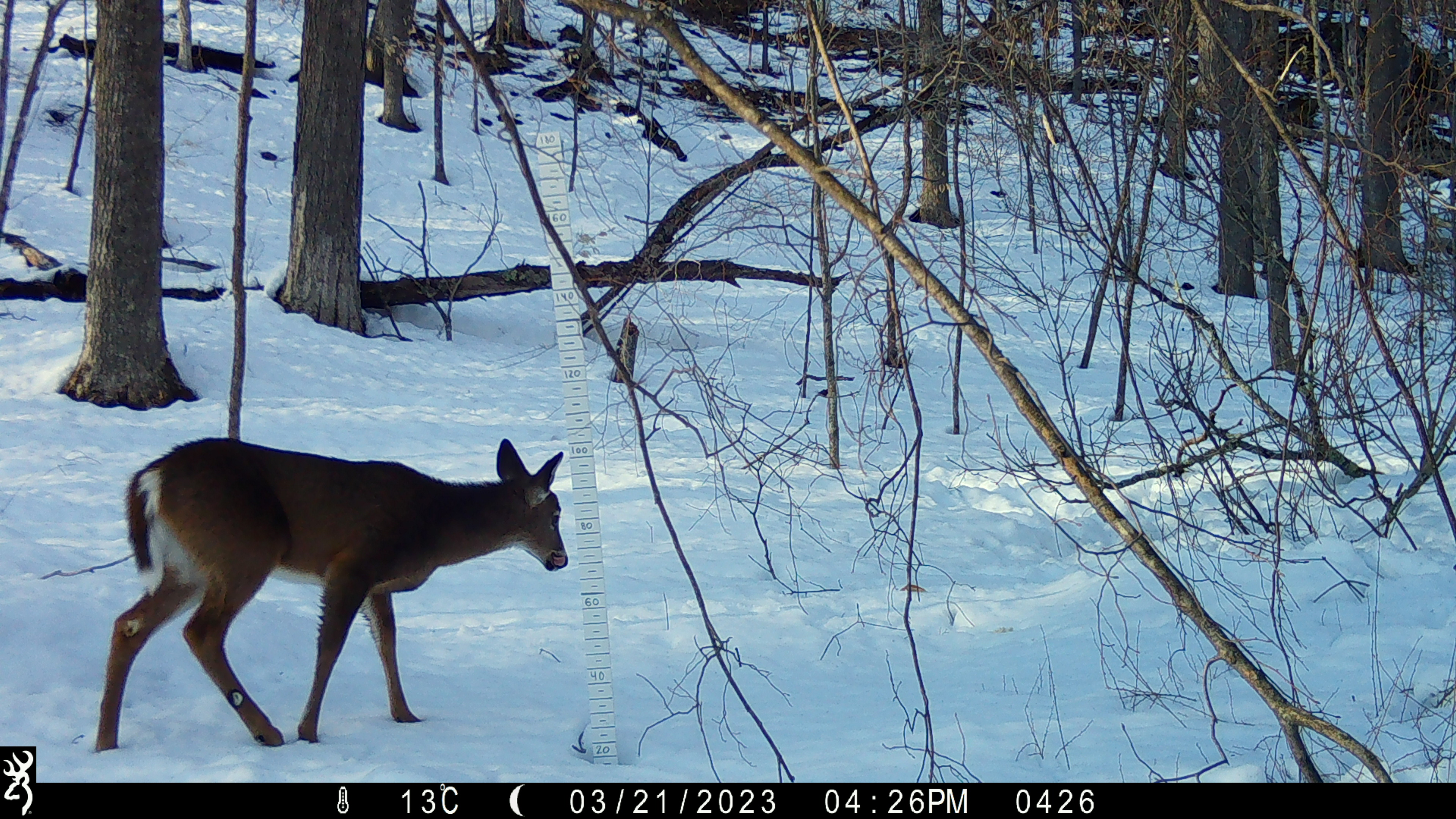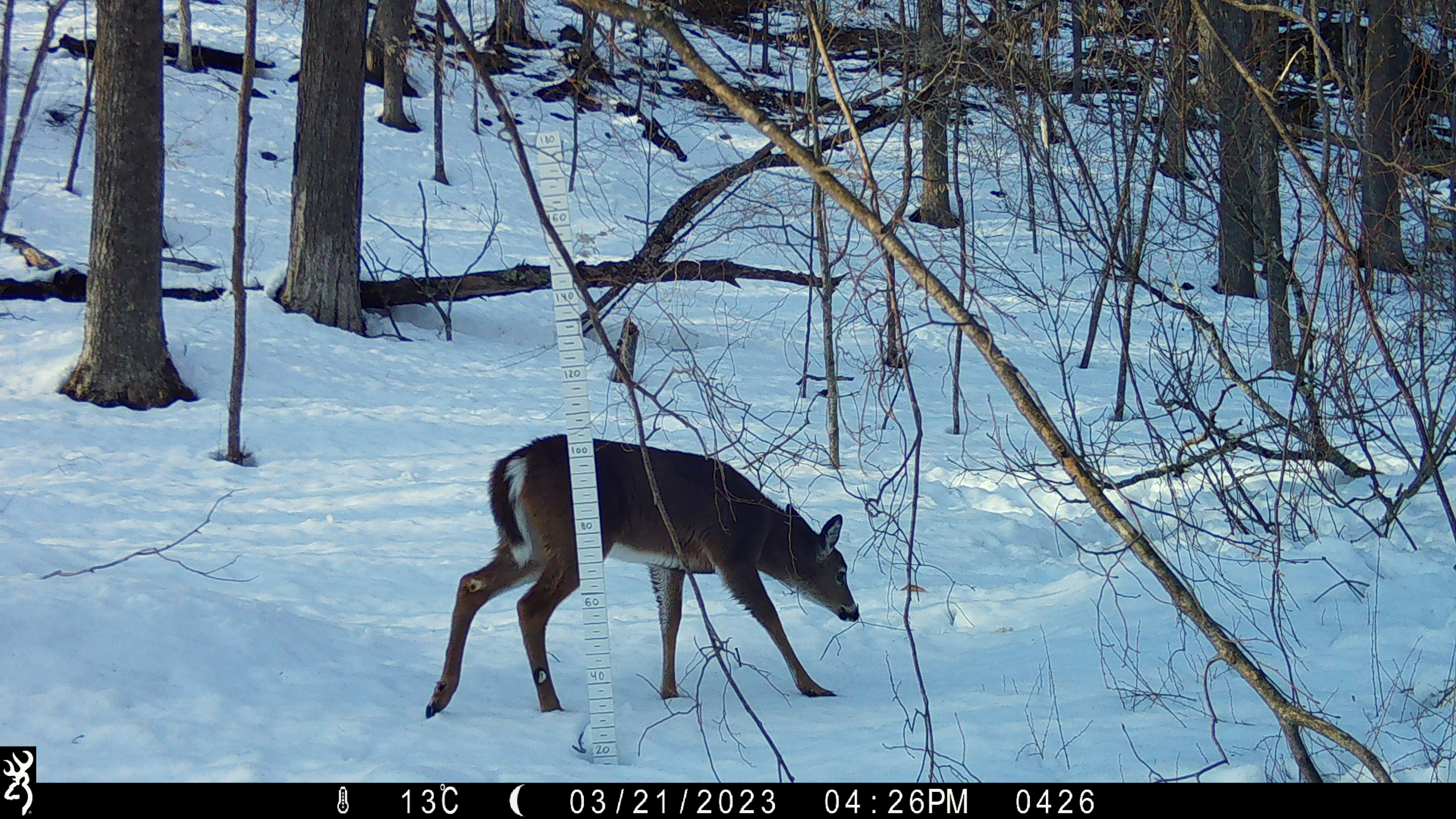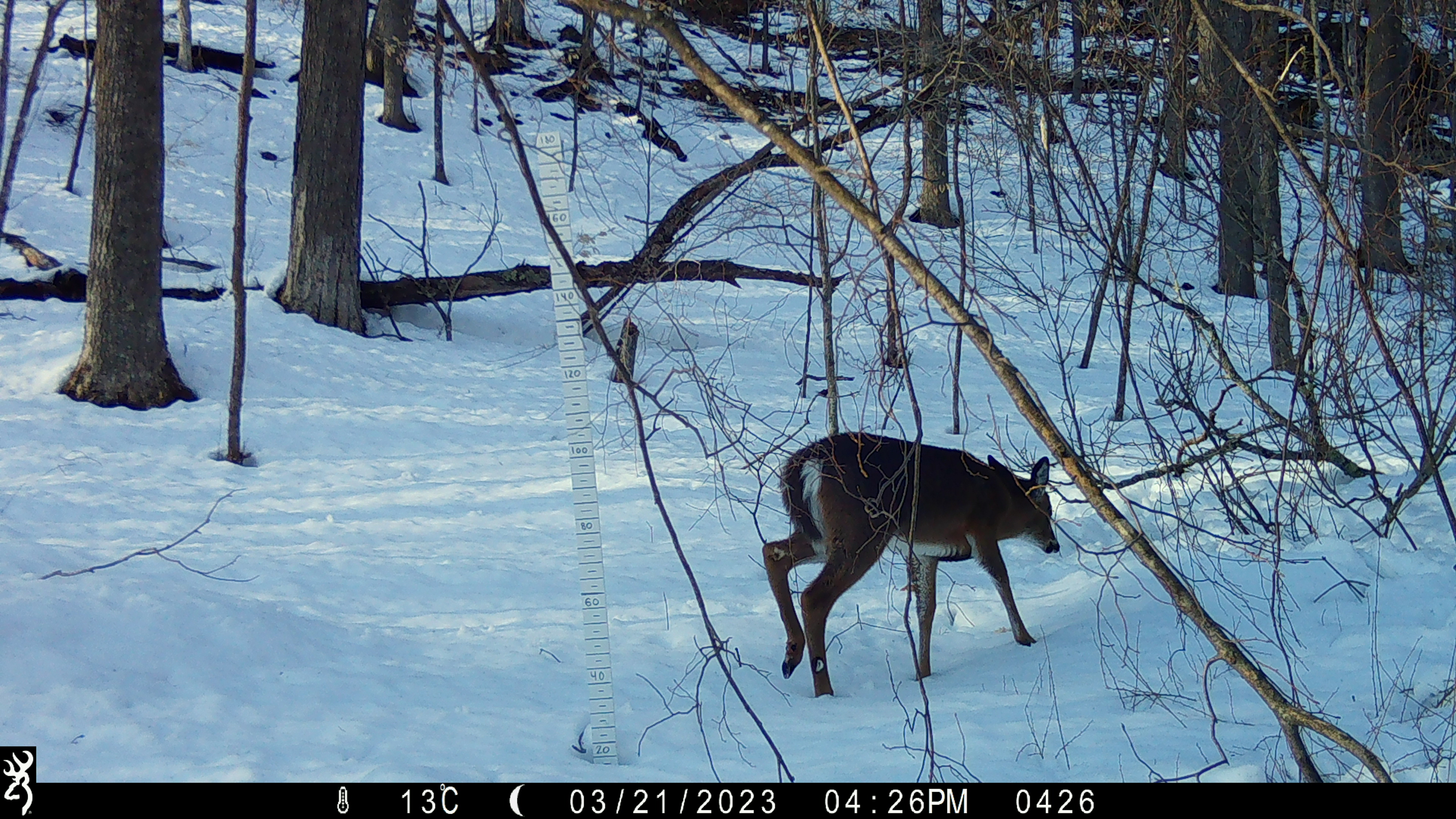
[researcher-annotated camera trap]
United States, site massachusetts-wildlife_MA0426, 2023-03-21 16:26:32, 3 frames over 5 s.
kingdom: Animalia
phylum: Chordata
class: Mammalia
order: Artiodactyla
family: Cervidae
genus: Odocoileus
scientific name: Odocoileus virginianus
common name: white-tailed deer